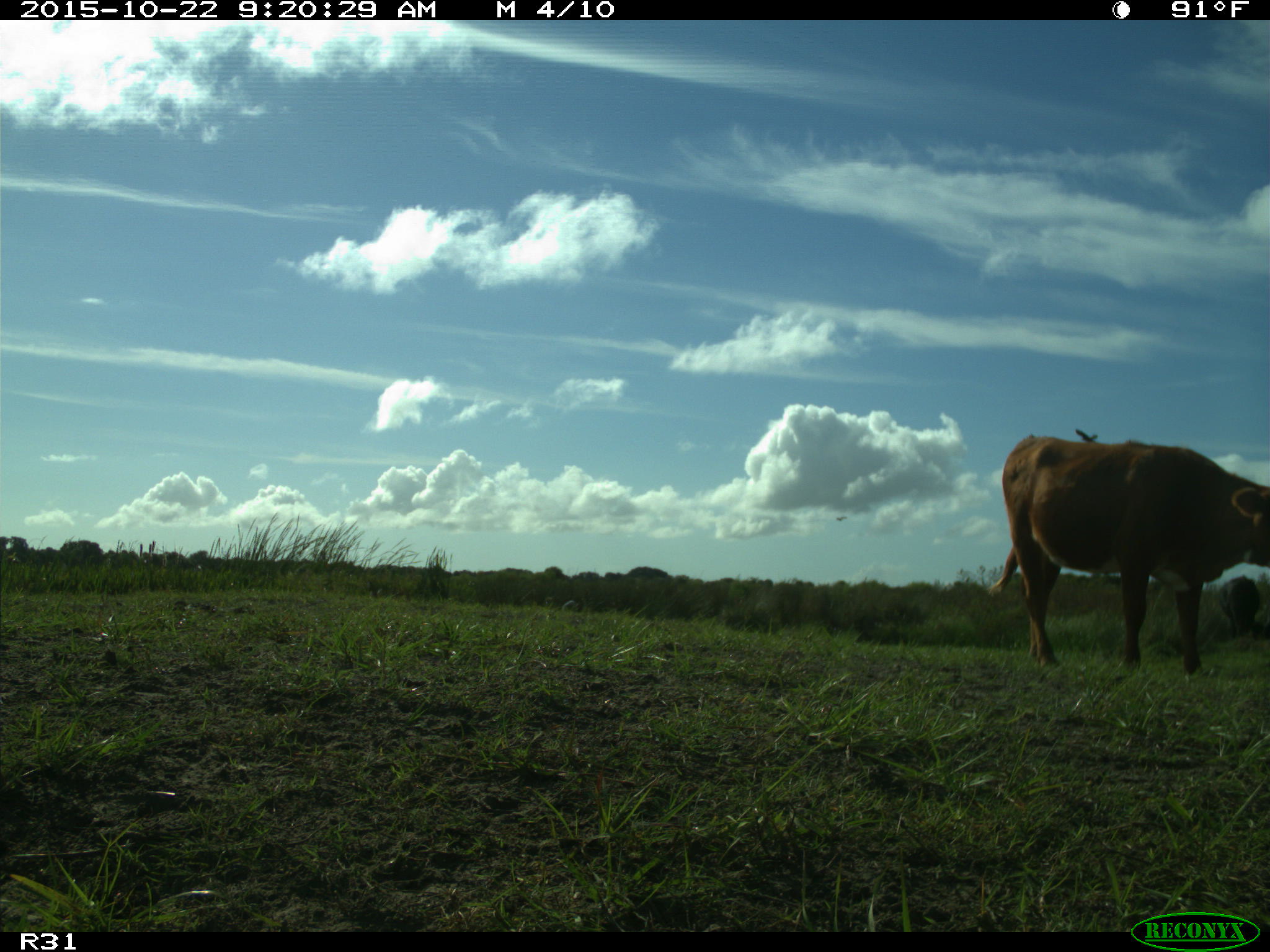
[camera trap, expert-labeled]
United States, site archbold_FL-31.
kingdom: Animalia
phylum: Chordata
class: Mammalia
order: Artiodactyla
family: Bovidae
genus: Bos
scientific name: Bos taurus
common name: domestic cow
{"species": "Bos taurus (domestic cow)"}